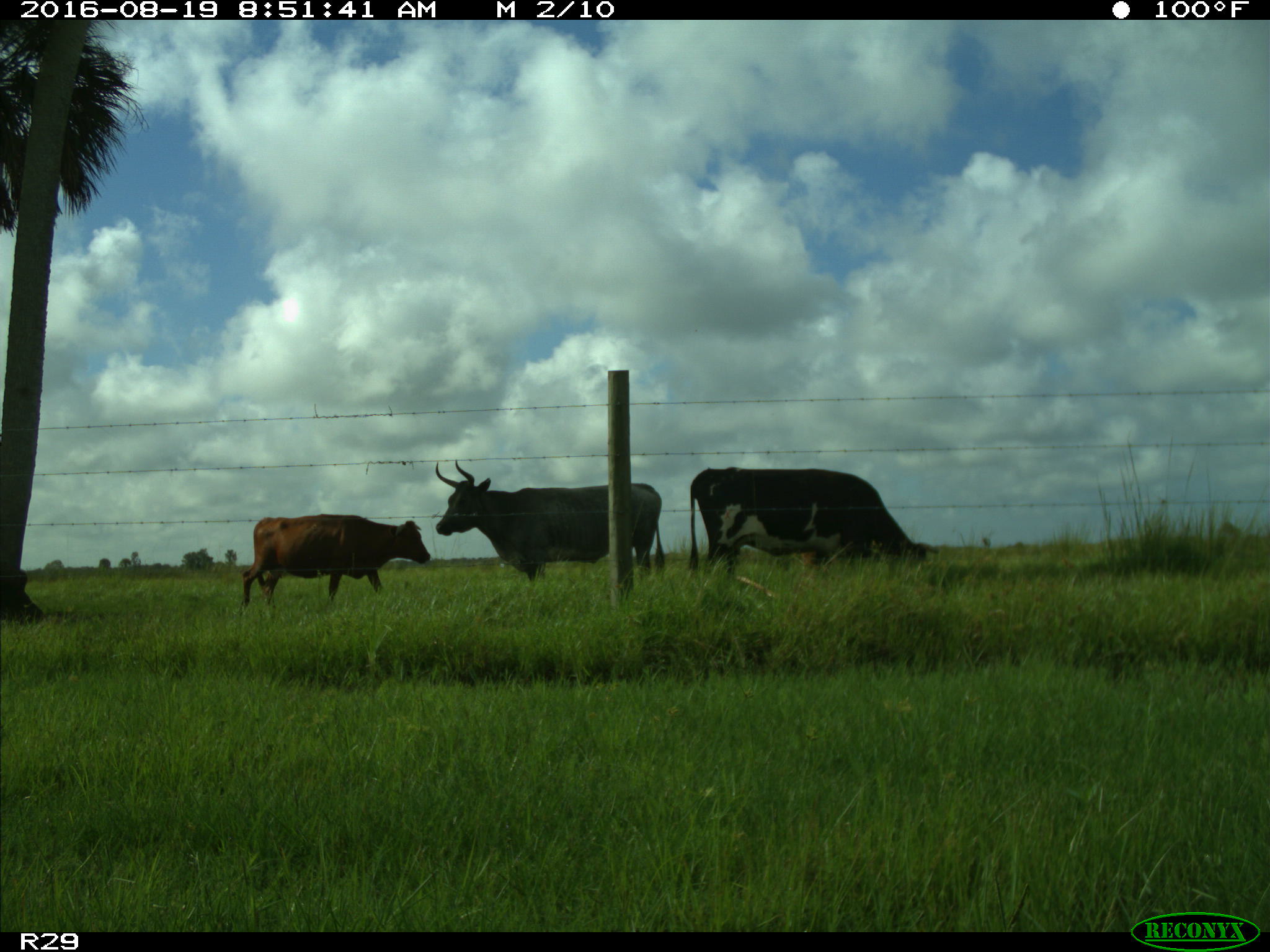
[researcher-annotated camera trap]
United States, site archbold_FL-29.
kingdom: Animalia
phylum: Chordata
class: Mammalia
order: Artiodactyla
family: Bovidae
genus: Bos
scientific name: Bos taurus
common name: domestic cow